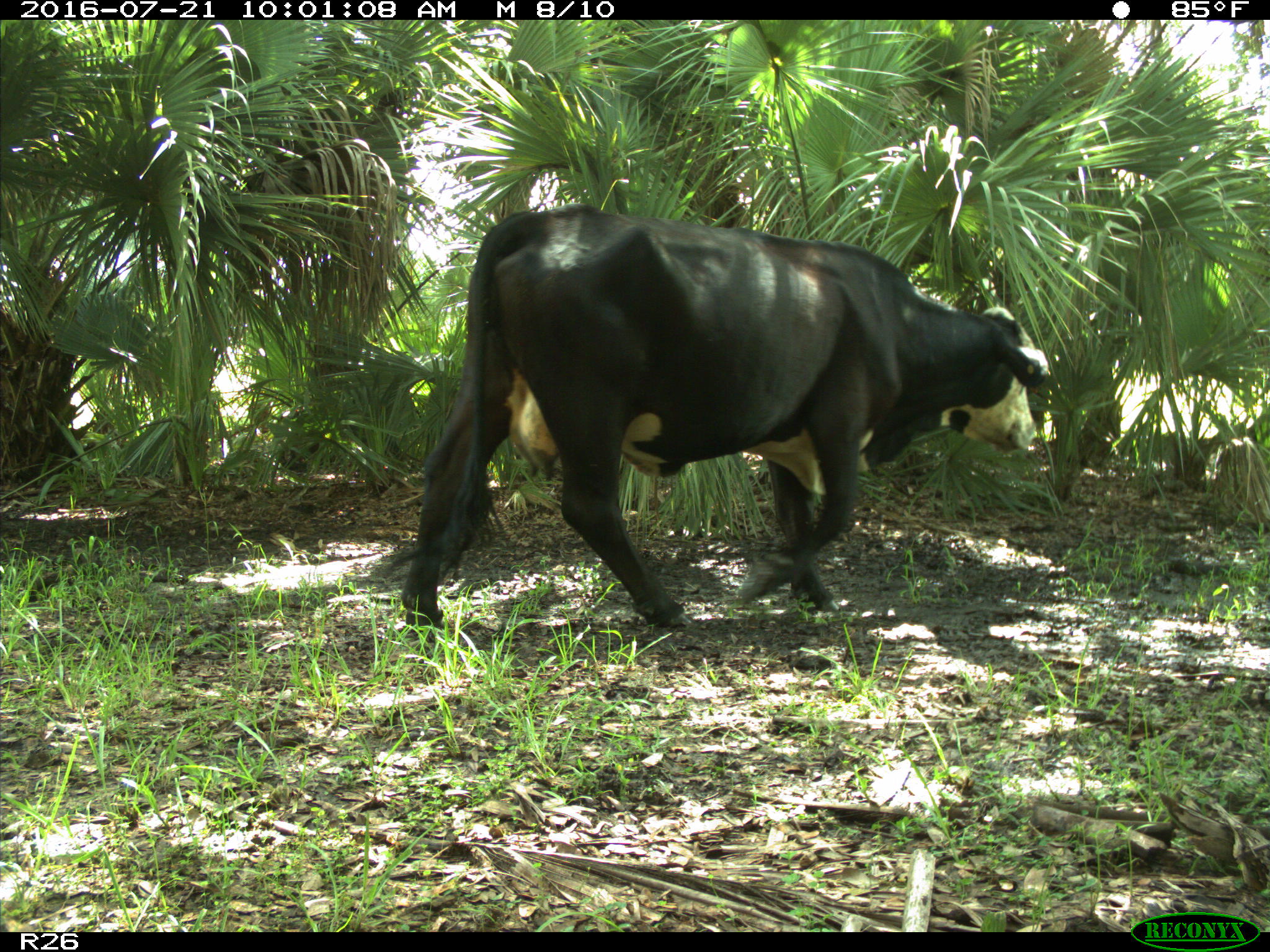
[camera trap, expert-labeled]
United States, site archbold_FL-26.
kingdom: Animalia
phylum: Chordata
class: Mammalia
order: Artiodactyla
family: Bovidae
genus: Bos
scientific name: Bos taurus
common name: domestic cow